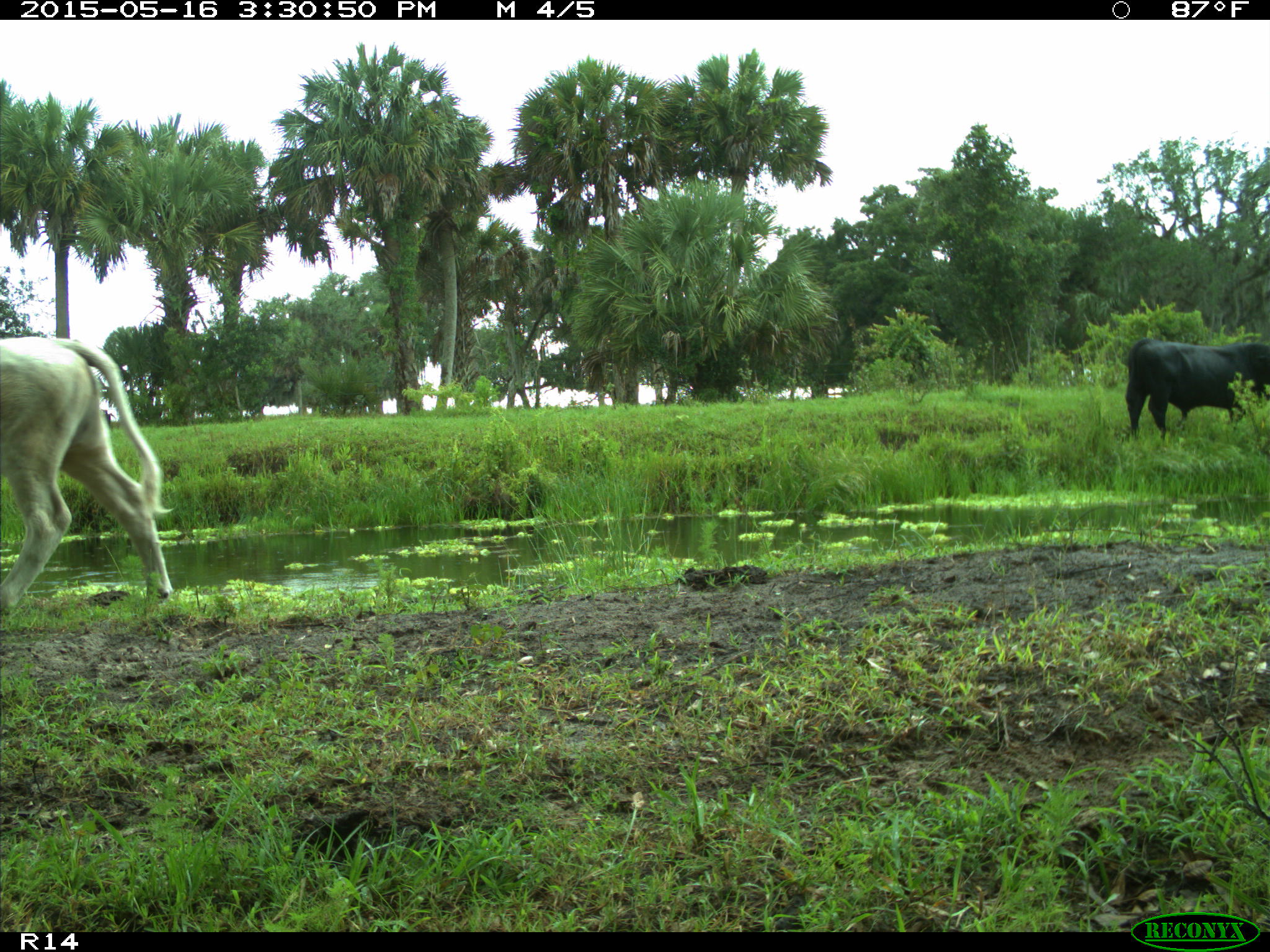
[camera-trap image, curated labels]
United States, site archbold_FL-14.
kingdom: Animalia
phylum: Chordata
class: Mammalia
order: Artiodactyla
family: Bovidae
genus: Bos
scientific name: Bos taurus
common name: domestic cow